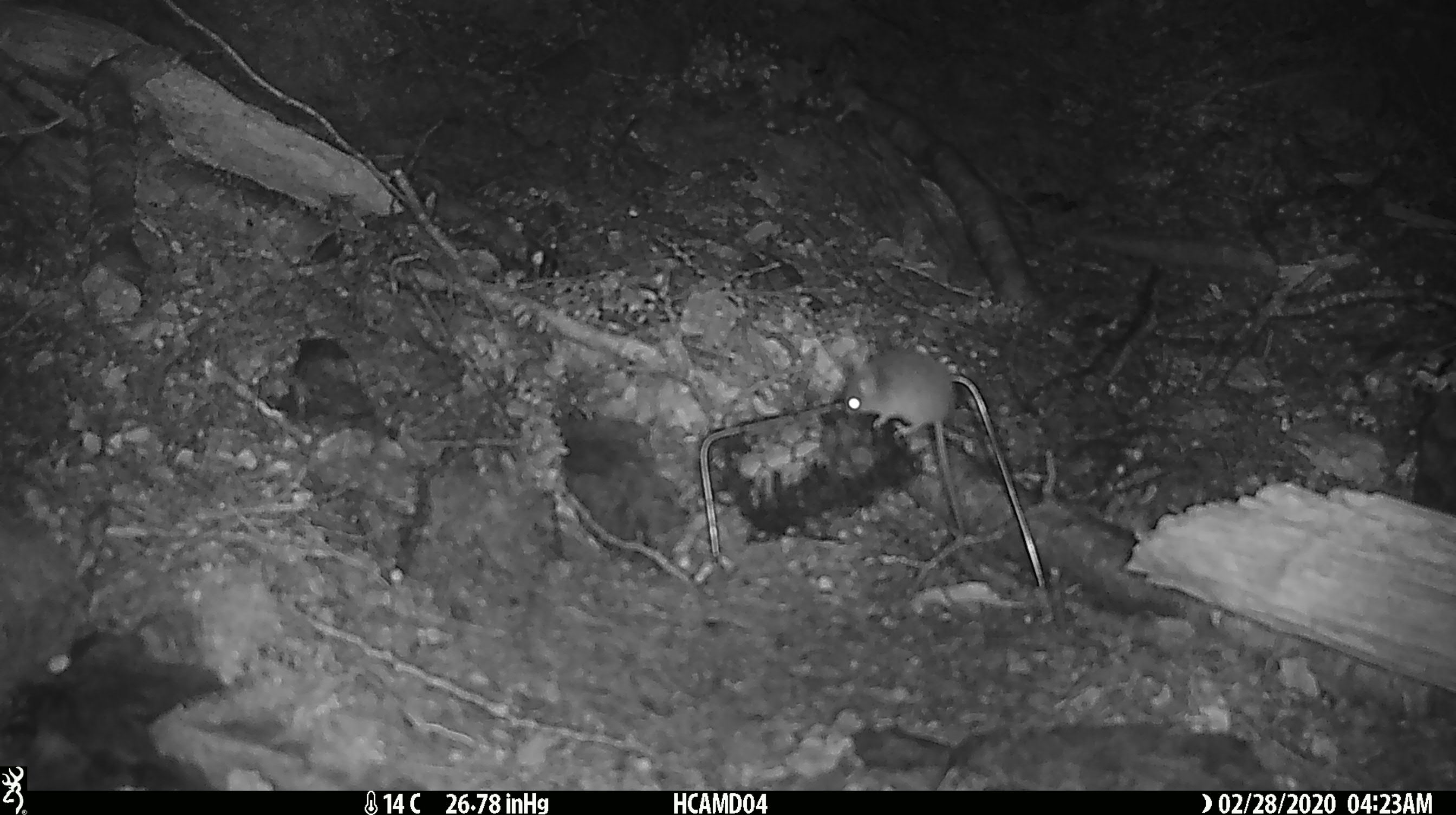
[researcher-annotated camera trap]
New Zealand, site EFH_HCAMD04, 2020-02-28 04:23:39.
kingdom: Animalia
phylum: Chordata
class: Mammalia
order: Rodentia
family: Muridae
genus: Mus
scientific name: Mus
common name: mouse